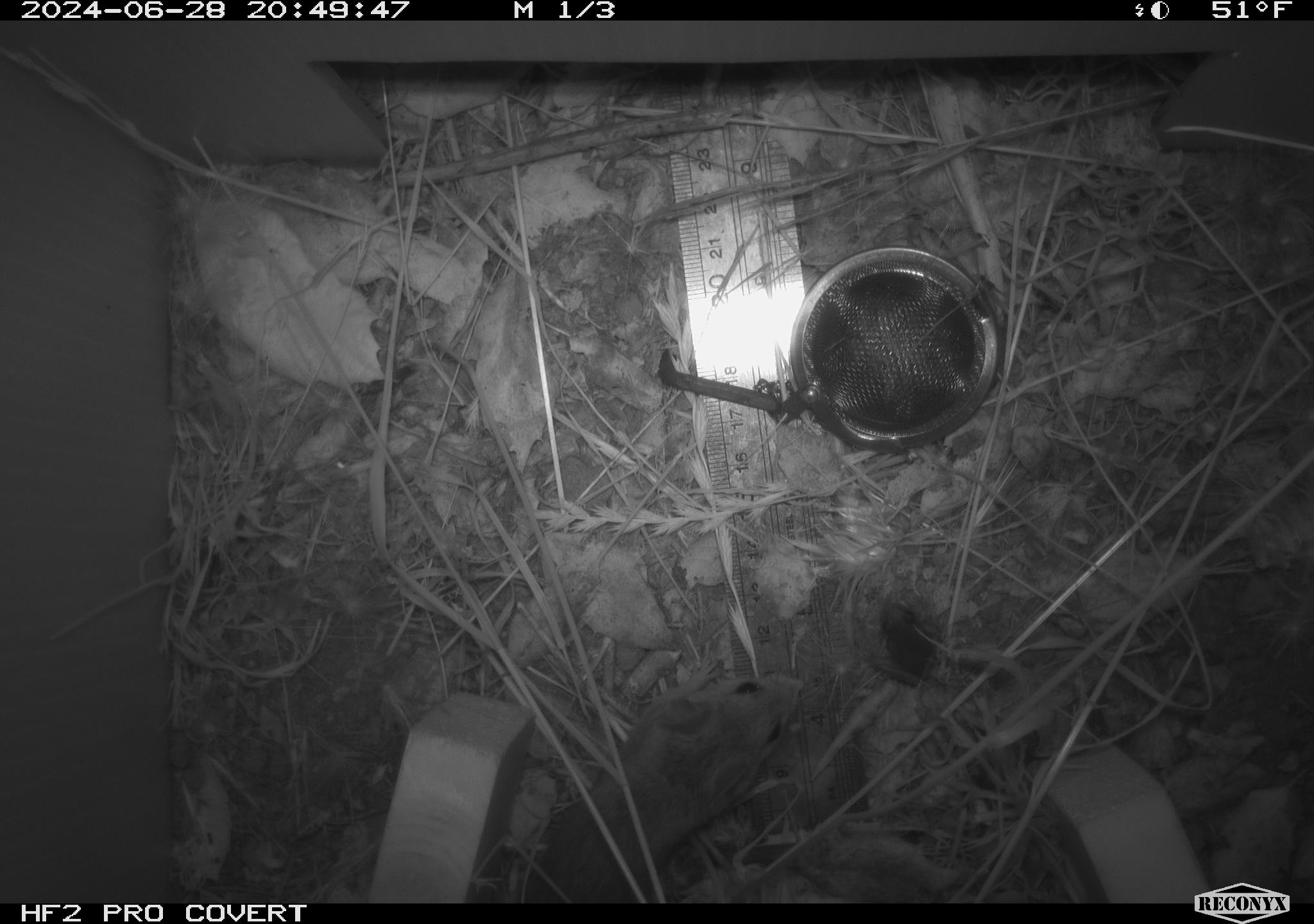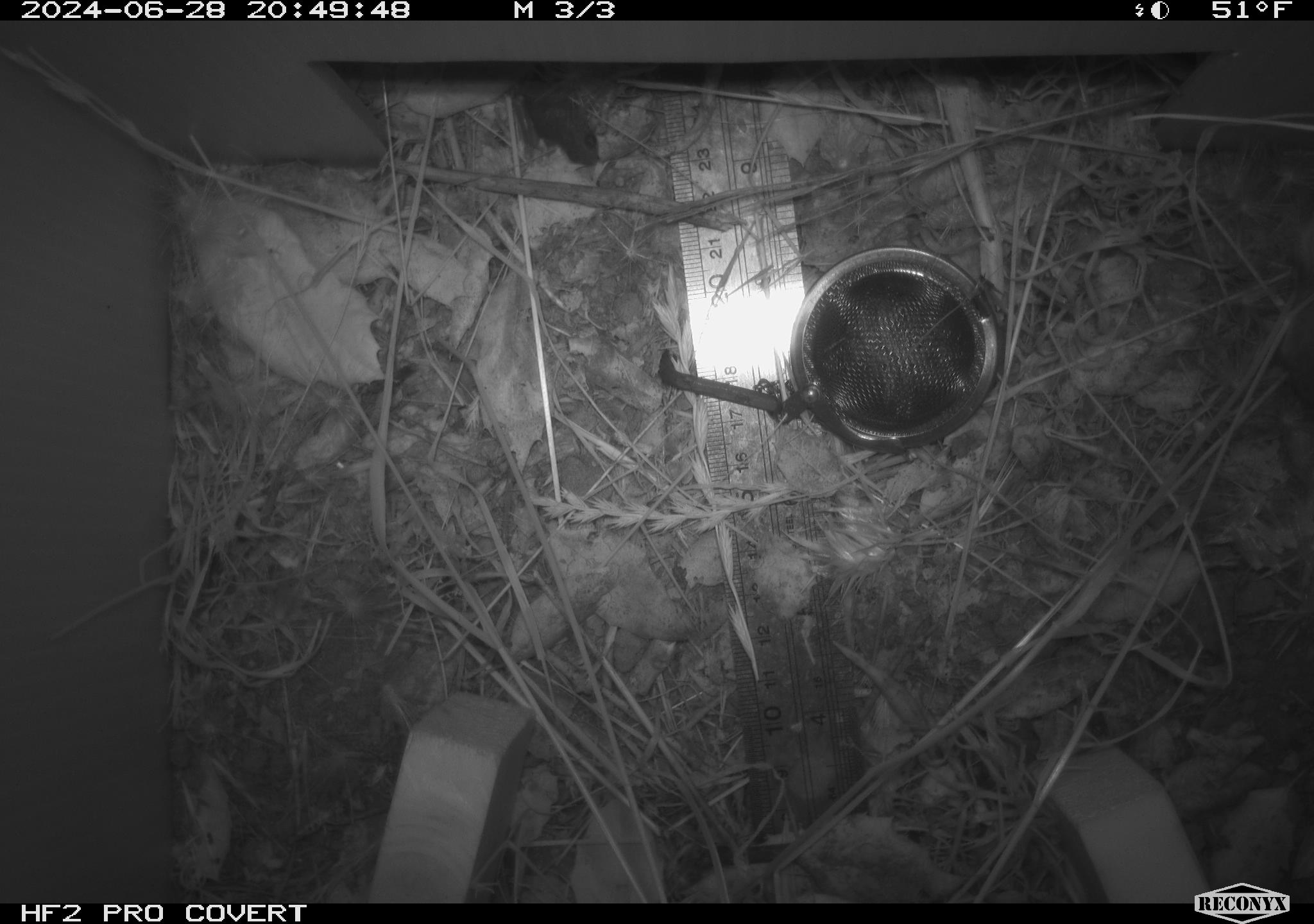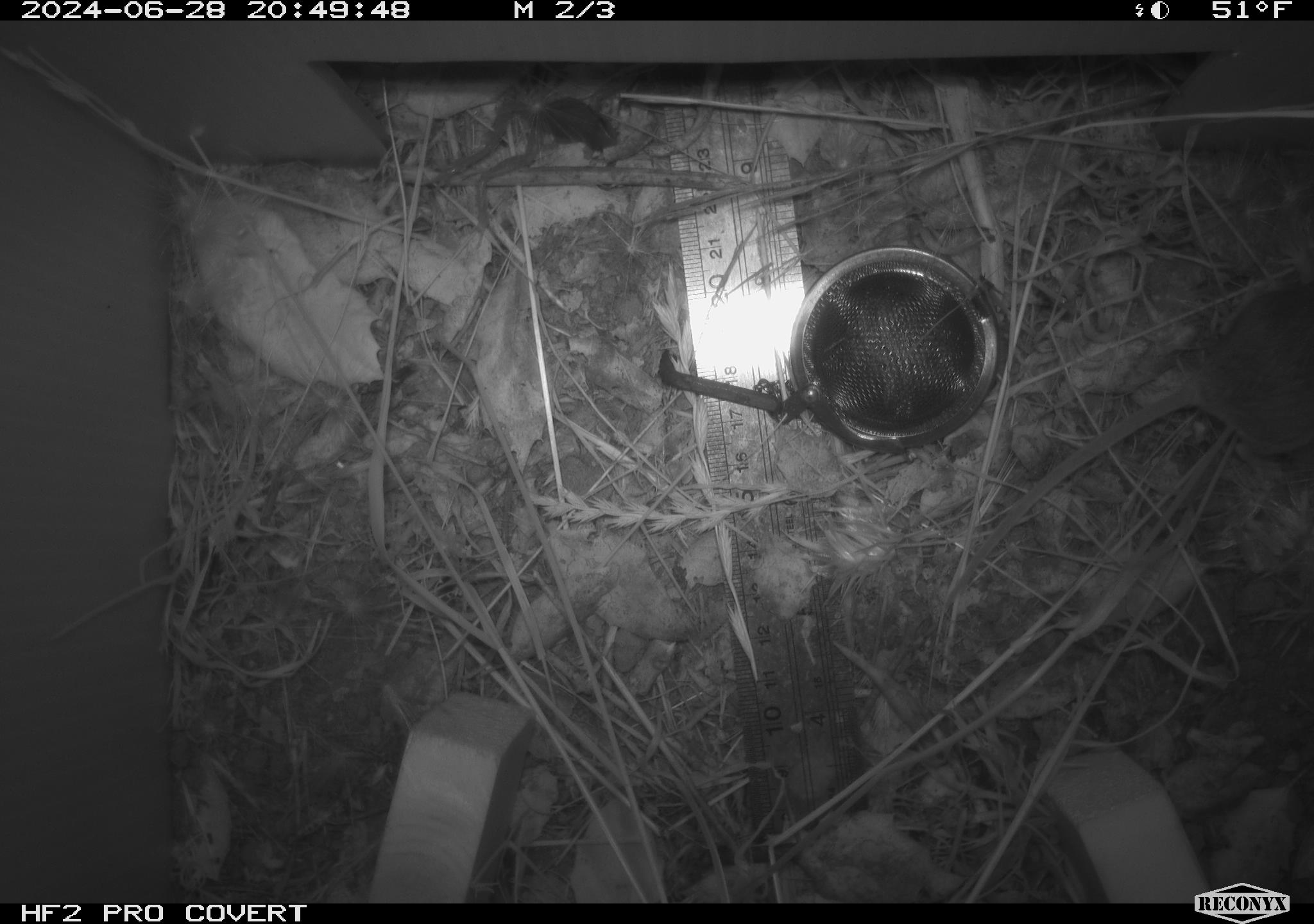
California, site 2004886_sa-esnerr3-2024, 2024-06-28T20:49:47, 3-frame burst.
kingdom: Animalia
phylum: Chordata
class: Mammalia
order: Rodentia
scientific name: Rodentia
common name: rodent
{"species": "rodent (Rodentia)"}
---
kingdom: Animalia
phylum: Chordata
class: Amphibia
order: Anura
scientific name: Anura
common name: frogs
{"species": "frogs (Anura)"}